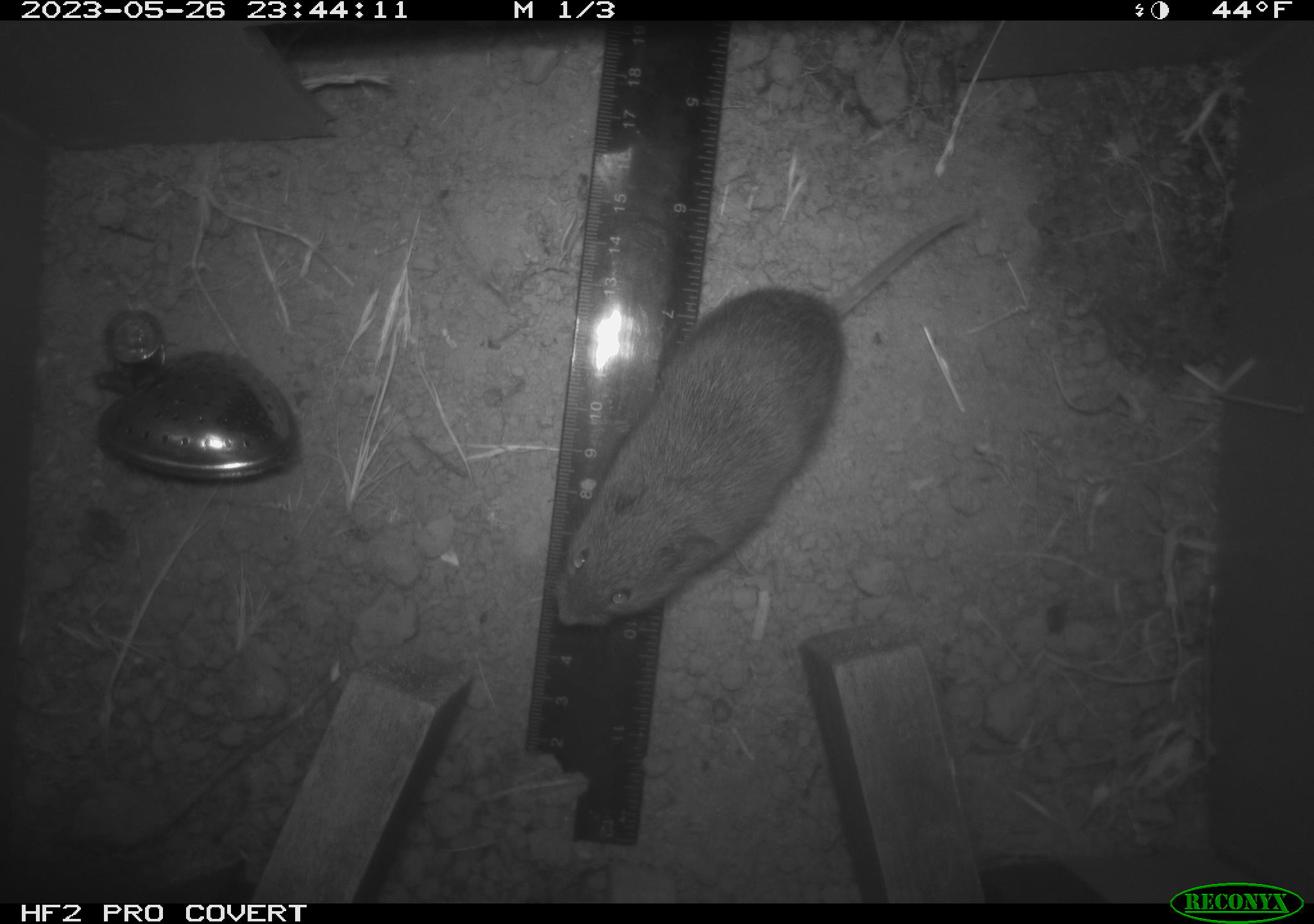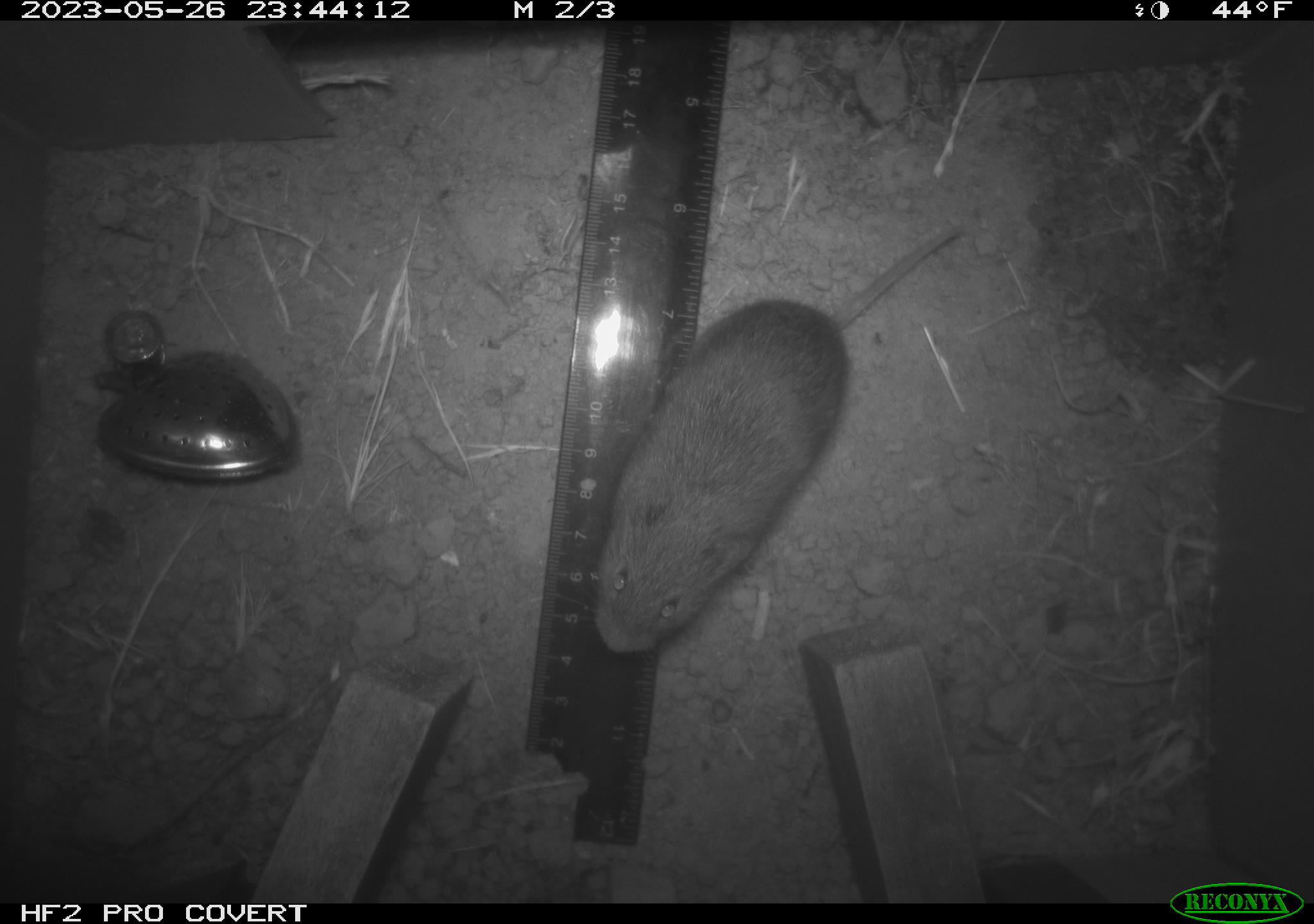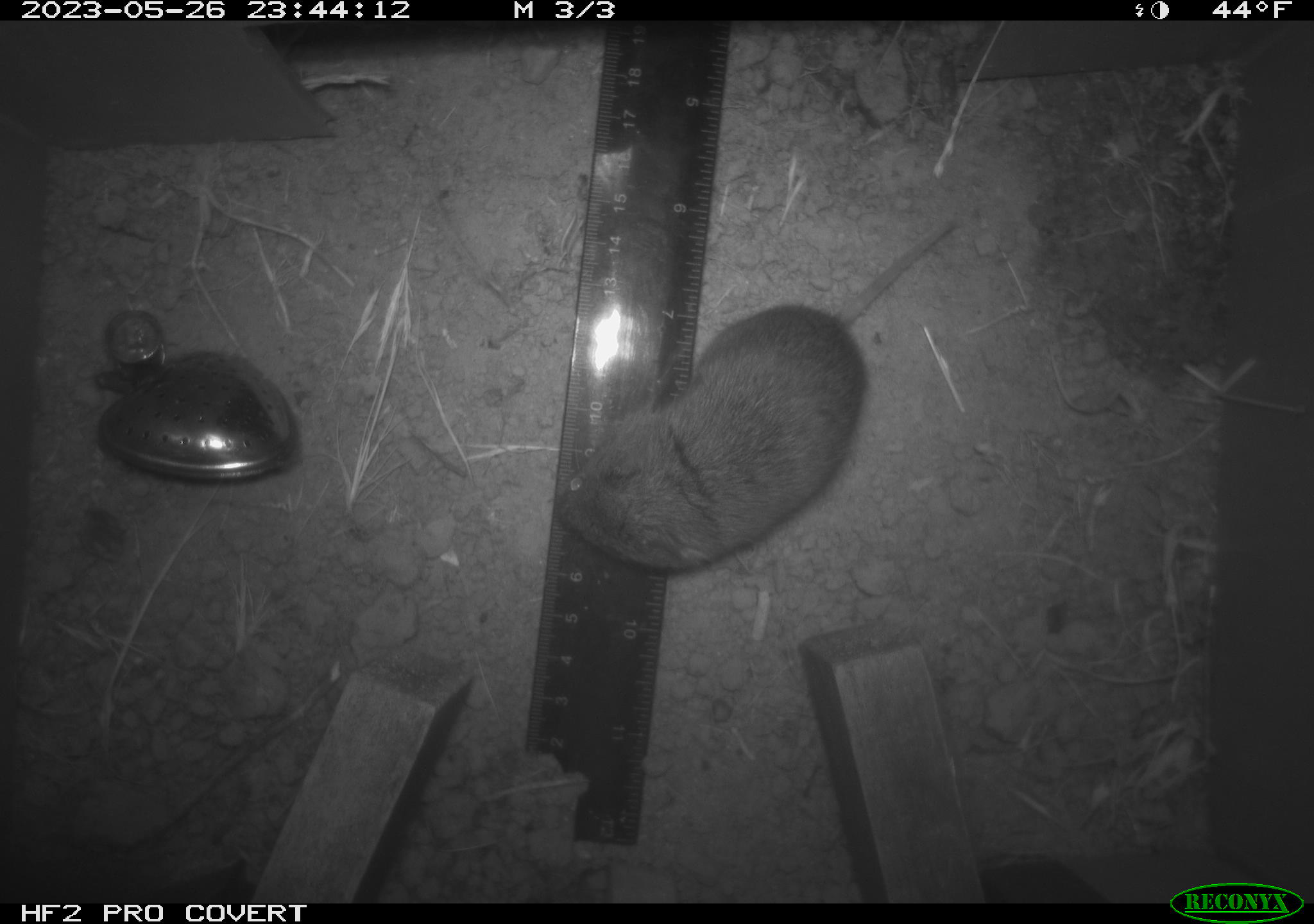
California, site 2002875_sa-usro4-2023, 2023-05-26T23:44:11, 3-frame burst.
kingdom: Animalia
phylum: Chordata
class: Mammalia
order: Rodentia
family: Cricetidae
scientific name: Arvicolinae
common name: voles, lemmings, and muskrats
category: arvicolinae subfamily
Arvicolinae subfamily (voles, lemmings, and muskrats) (Arvicolinae).